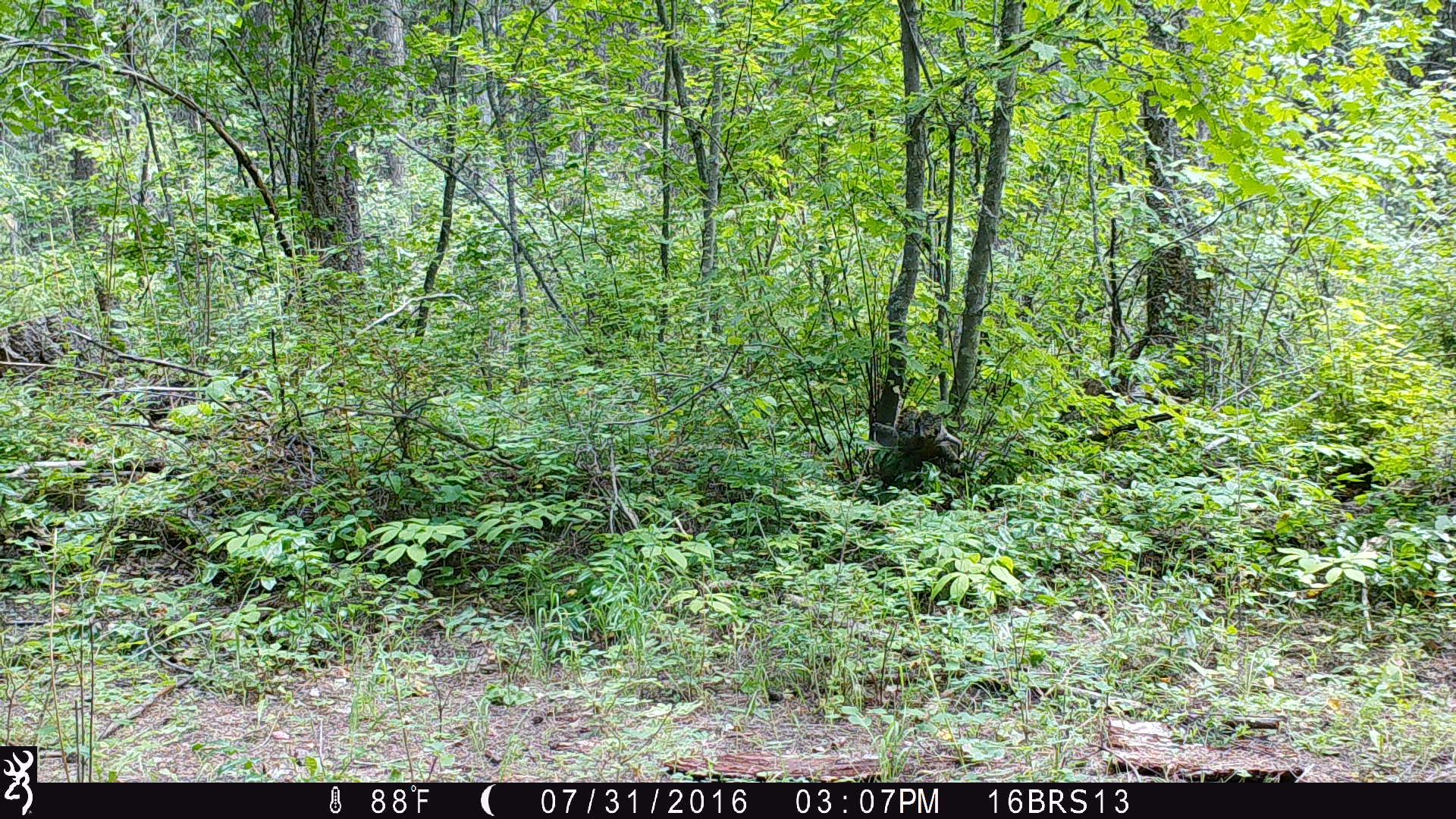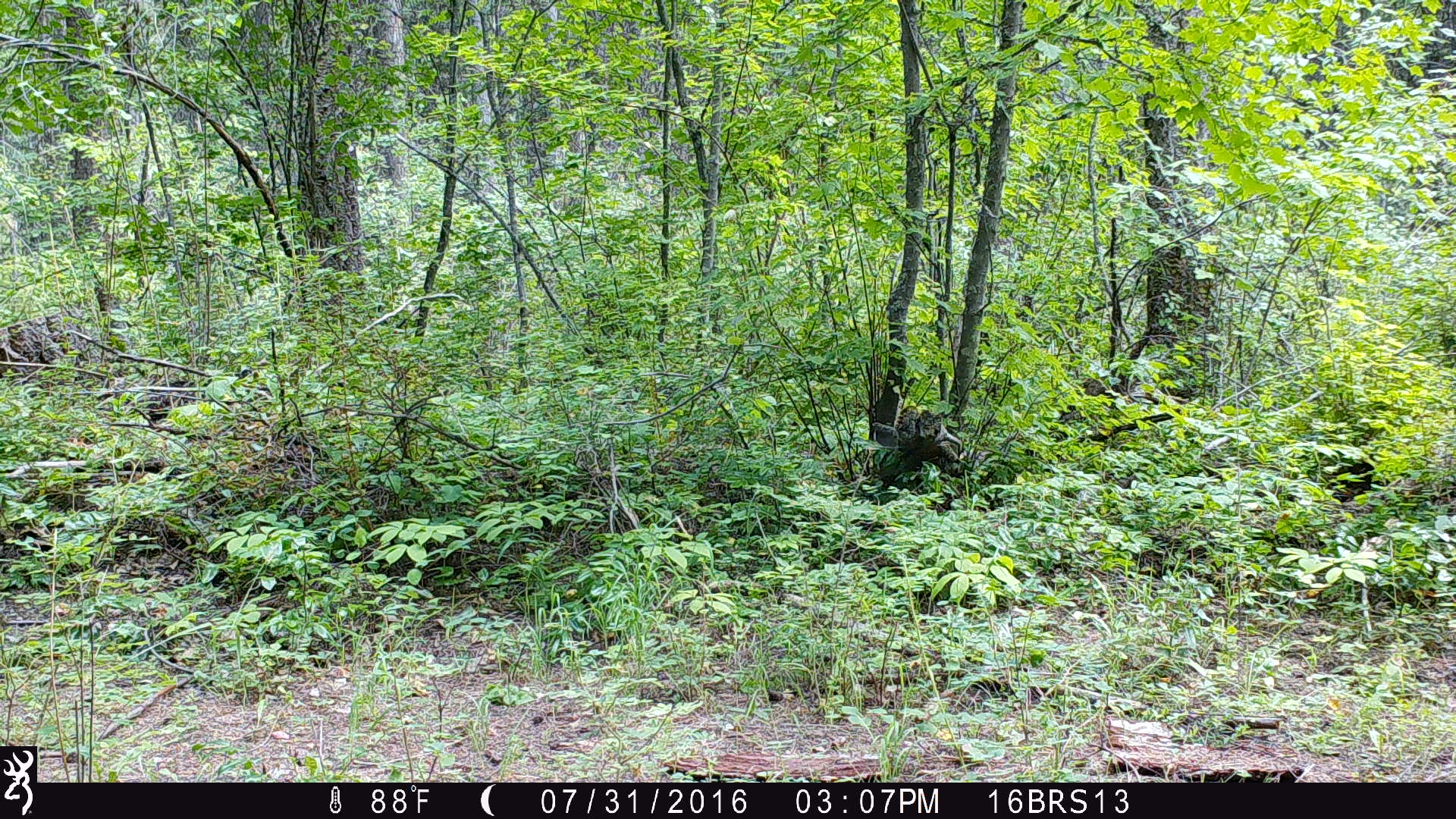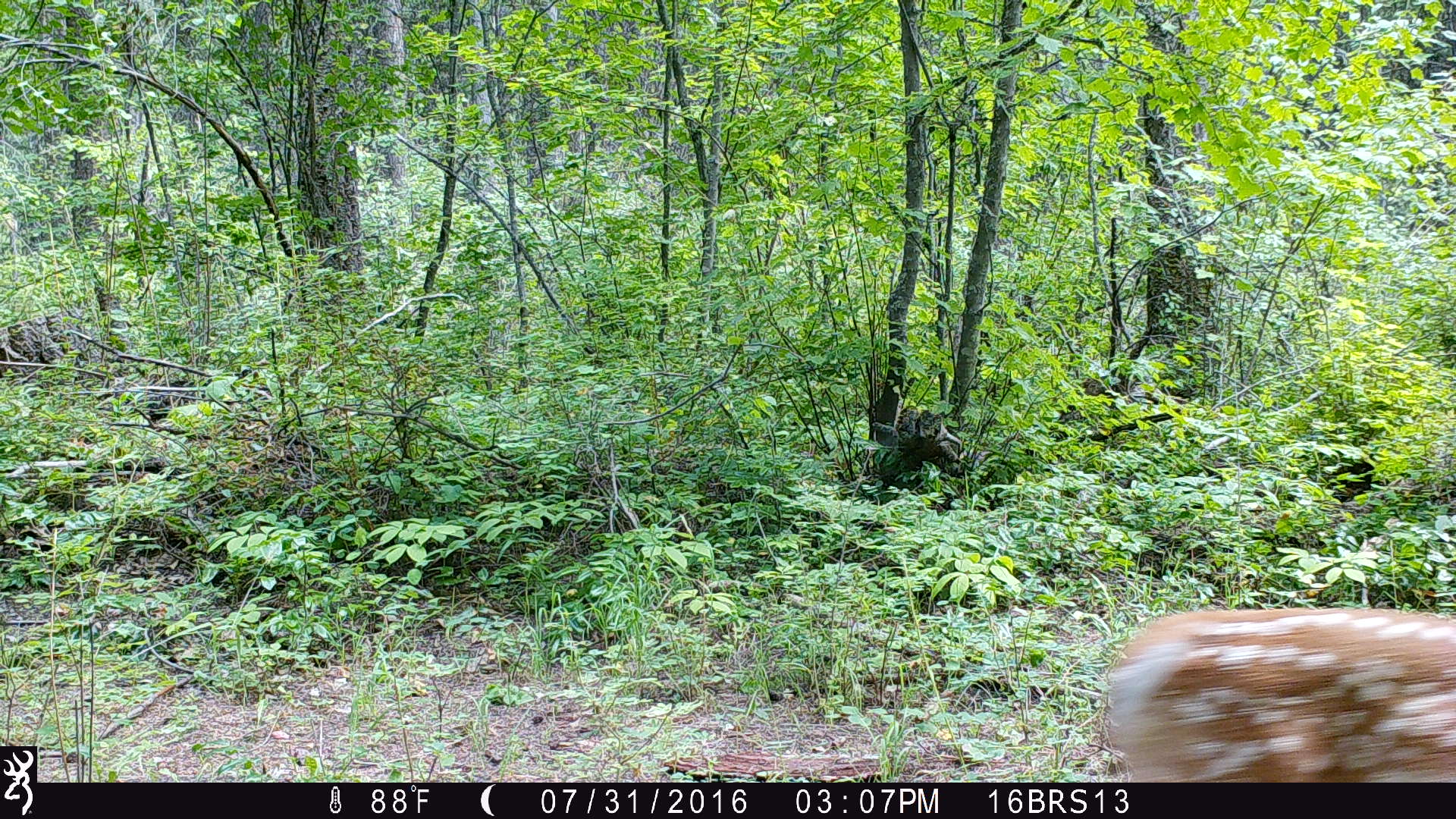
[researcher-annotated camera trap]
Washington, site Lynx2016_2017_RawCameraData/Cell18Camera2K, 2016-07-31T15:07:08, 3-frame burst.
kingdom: Animalia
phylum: Chordata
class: Mammalia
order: Artiodactyla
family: Cervidae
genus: Odocoileus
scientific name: Odocoileus virginianus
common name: white-tailed deer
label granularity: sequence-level